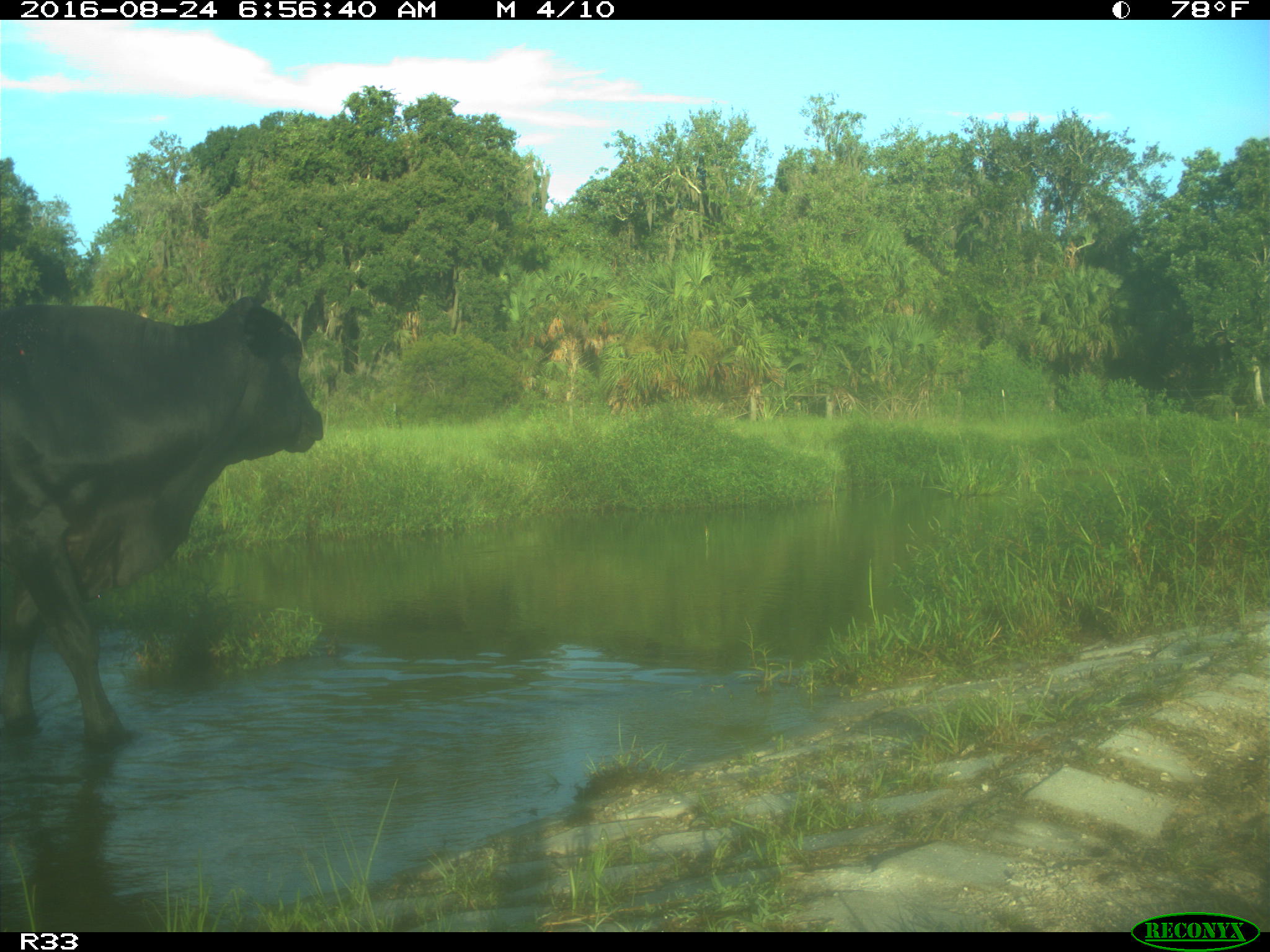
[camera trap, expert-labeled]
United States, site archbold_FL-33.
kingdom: Animalia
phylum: Chordata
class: Mammalia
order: Artiodactyla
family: Bovidae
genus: Bos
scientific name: Bos taurus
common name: domestic cow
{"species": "Bos taurus (domestic cow)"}